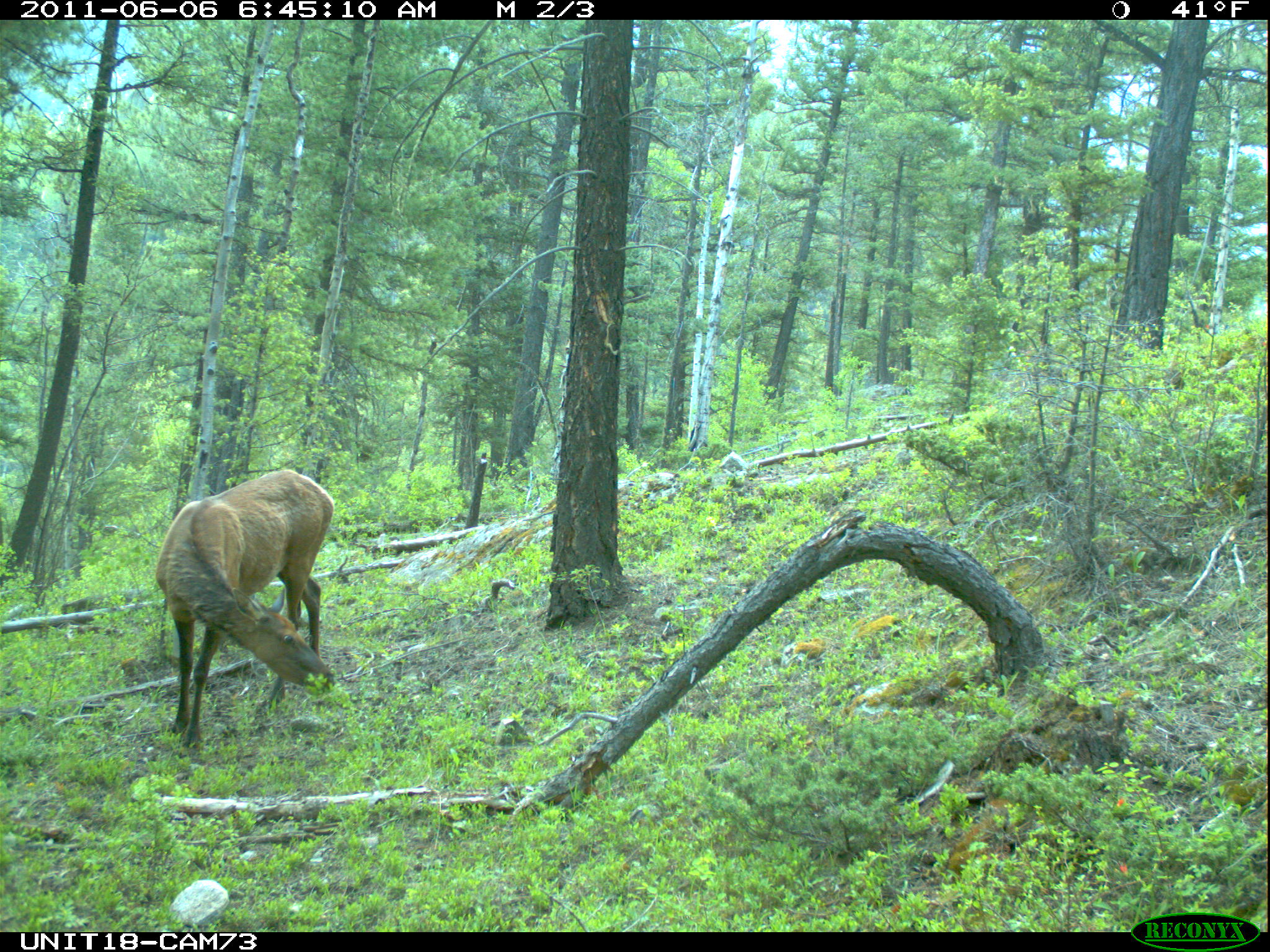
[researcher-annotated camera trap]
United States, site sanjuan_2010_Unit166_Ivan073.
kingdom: Animalia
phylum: Chordata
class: Mammalia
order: Artiodactyla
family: Cervidae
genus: Cervus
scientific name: Cervus elaphus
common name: red deer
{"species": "Cervus elaphus (red deer)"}